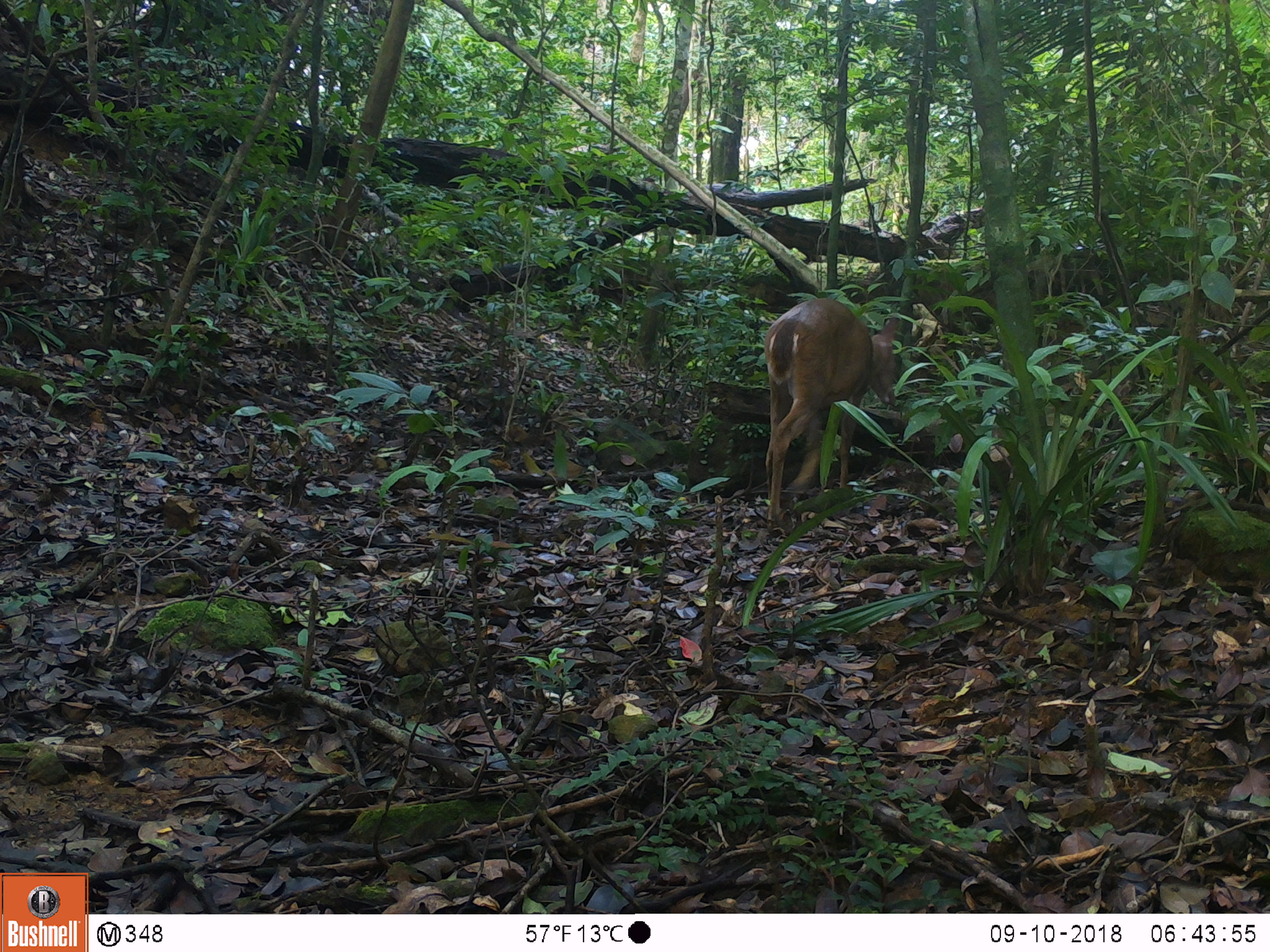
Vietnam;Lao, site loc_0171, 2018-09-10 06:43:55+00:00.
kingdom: Animalia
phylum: Chordata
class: Mammalia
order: Artiodactyla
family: Cervidae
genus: Muntiacus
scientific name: Muntiacus vuquangensis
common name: large-antlered muntjac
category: large antlered muntjac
Large antlered muntjac (large-antlered muntjac) (Muntiacus vuquangensis). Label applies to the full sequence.